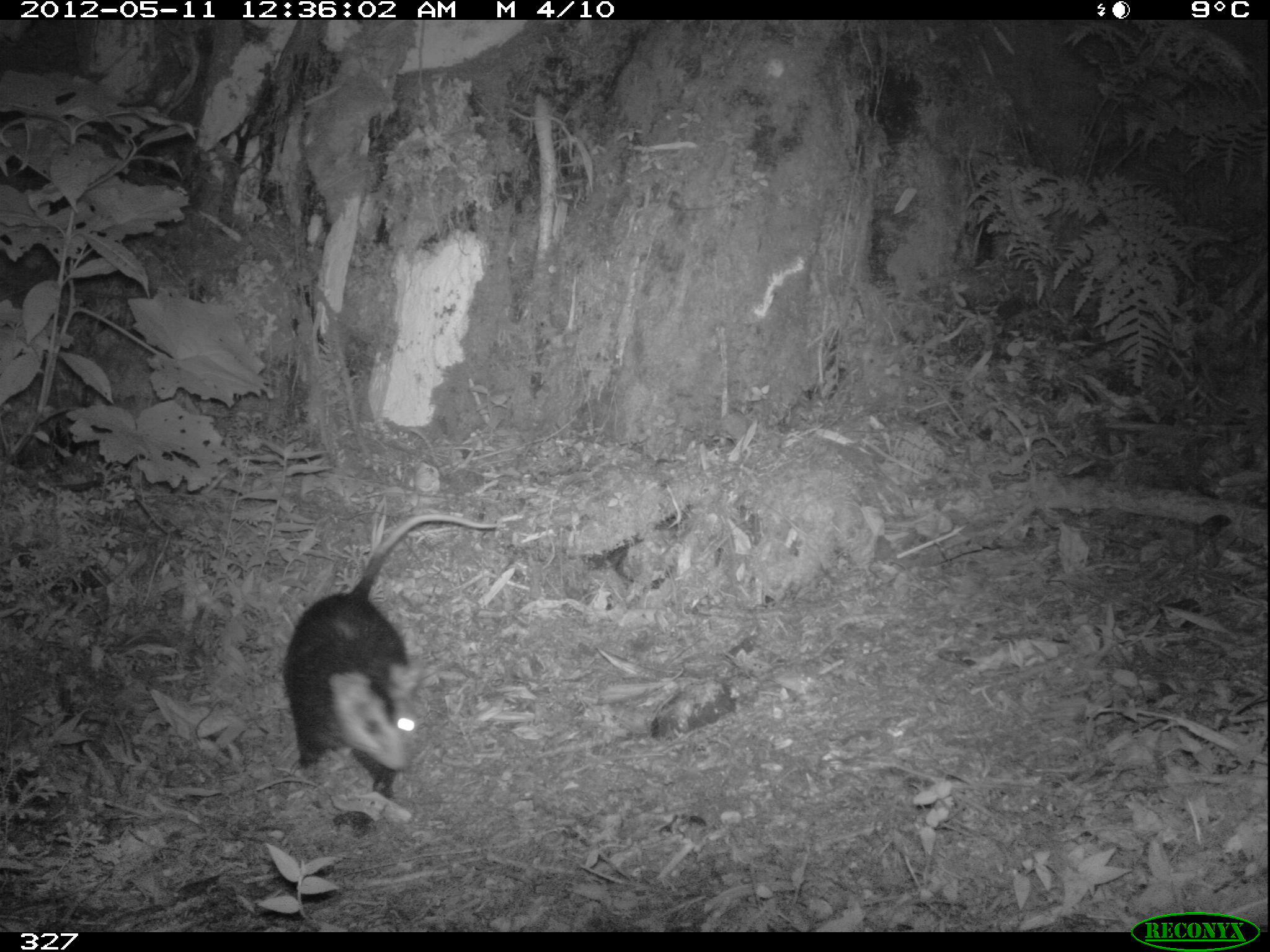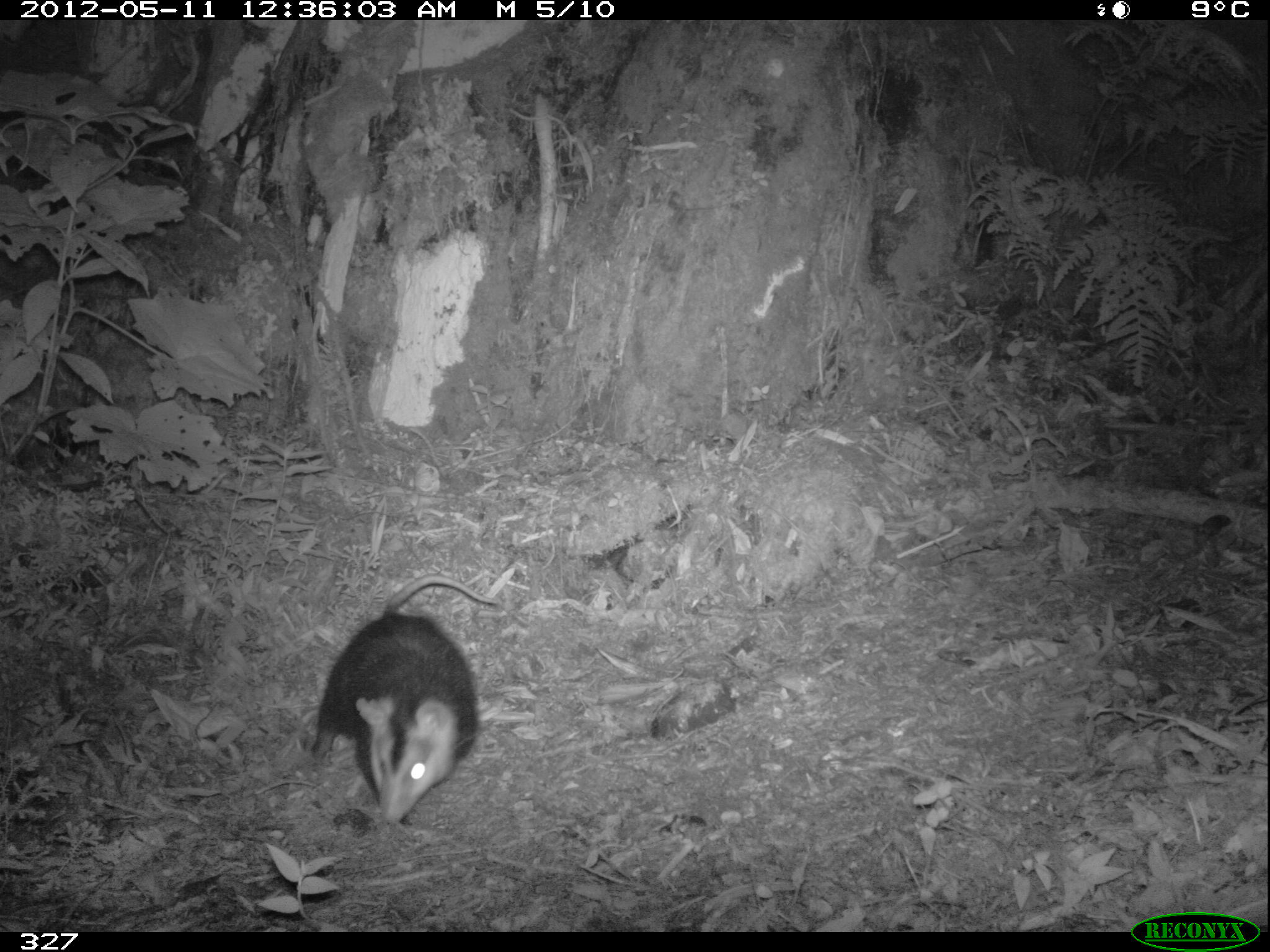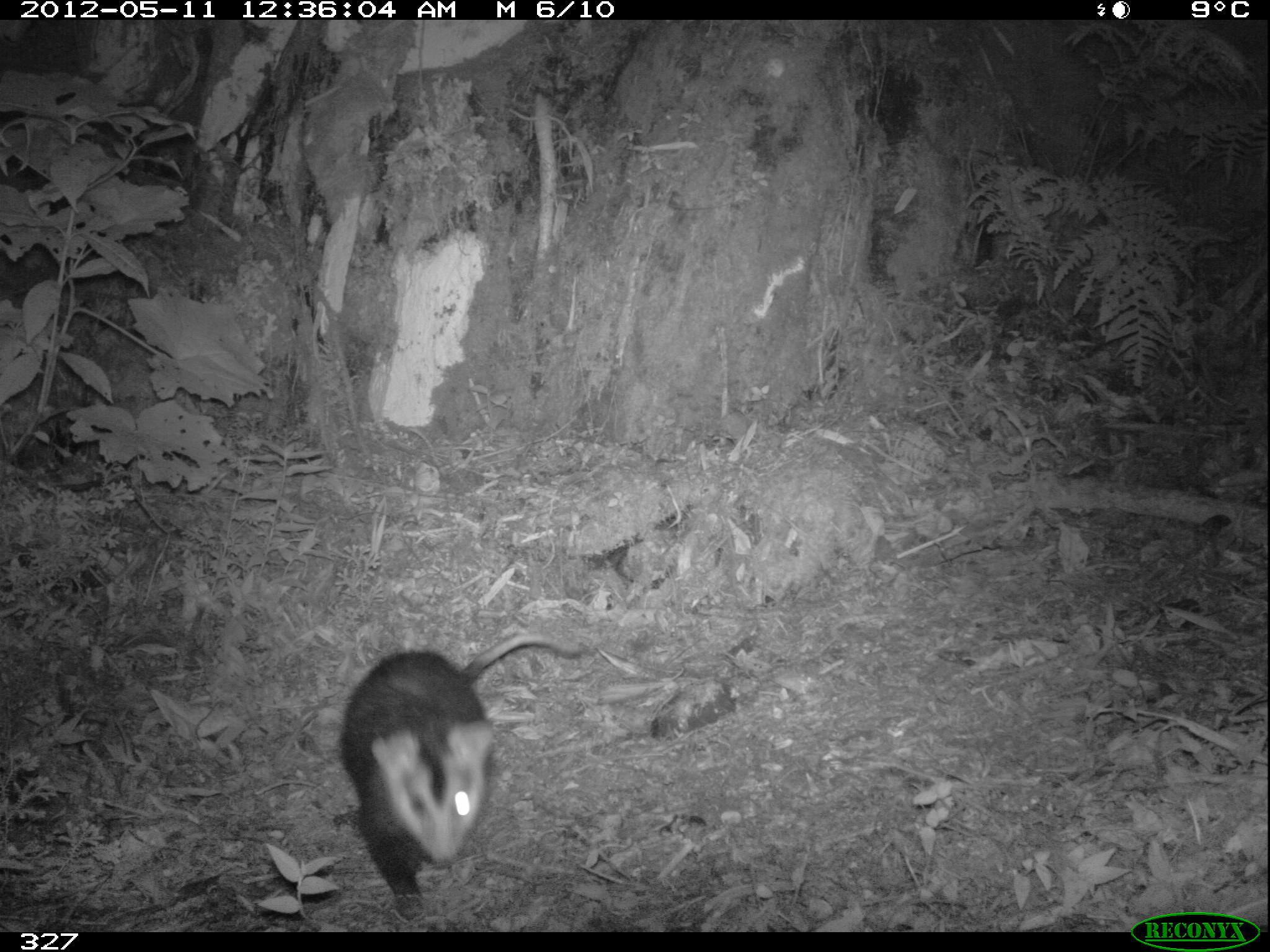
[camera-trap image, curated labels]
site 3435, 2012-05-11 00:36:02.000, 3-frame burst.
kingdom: Animalia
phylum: Chordata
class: Mammalia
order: Didelphimorphia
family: Didelphidae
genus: Didelphis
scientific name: Didelphis pernigra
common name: andean white-eared opossum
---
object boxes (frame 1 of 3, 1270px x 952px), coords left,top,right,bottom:
didelphis pernigra: 280,510,520,799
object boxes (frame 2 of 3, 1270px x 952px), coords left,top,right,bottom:
didelphis pernigra: 306,575,499,826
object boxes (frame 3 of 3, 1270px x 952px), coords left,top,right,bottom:
didelphis pernigra: 337,629,586,922